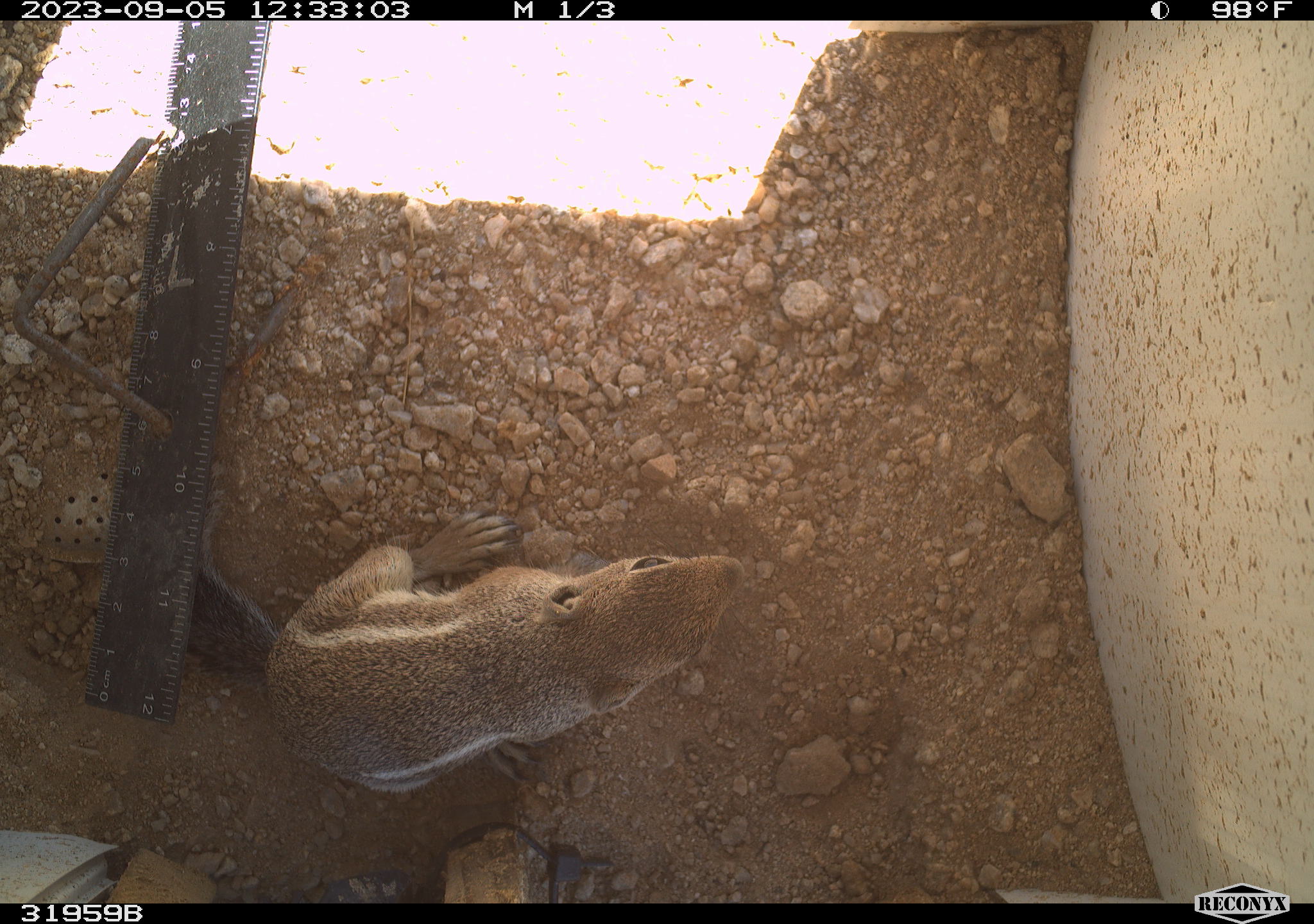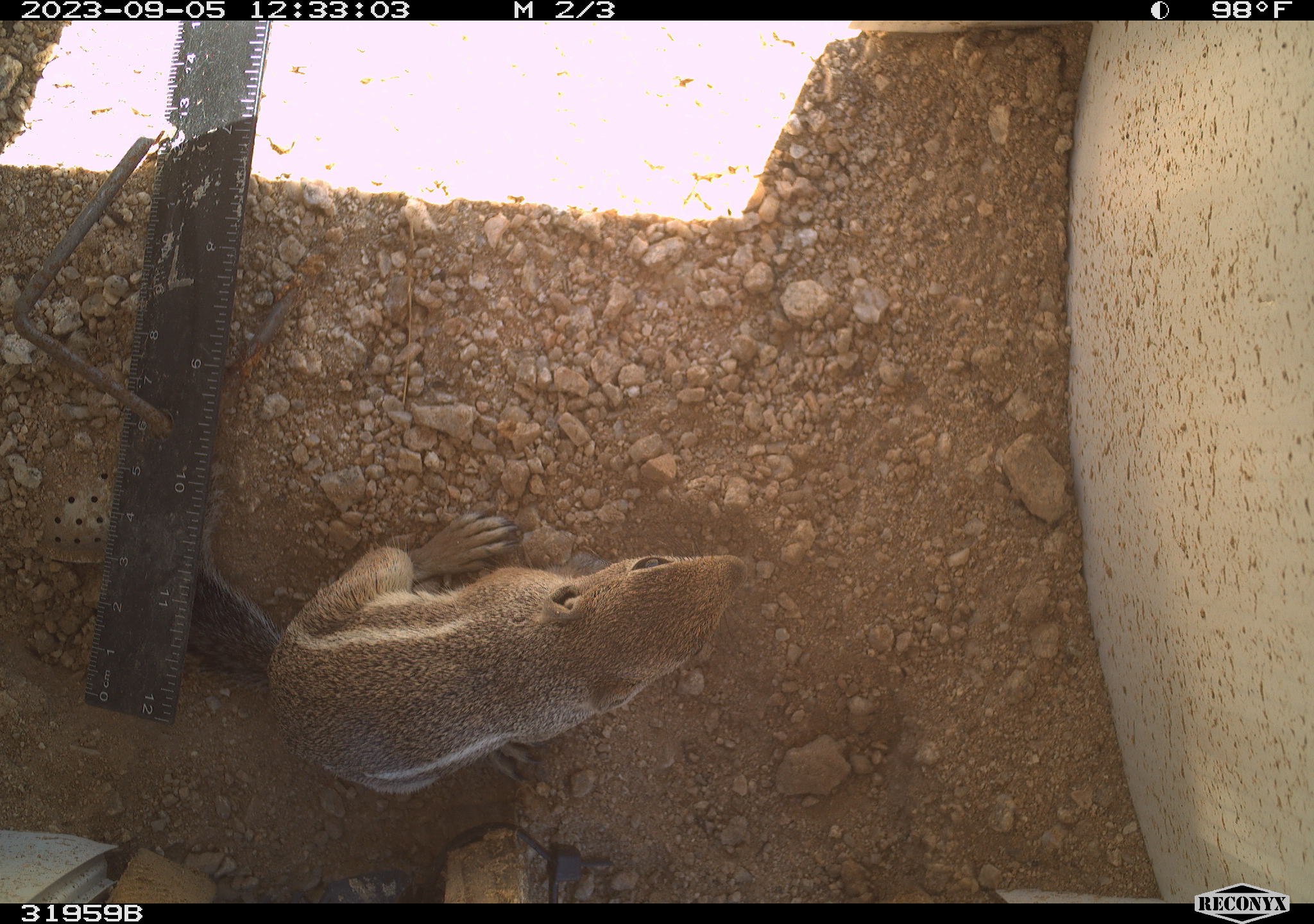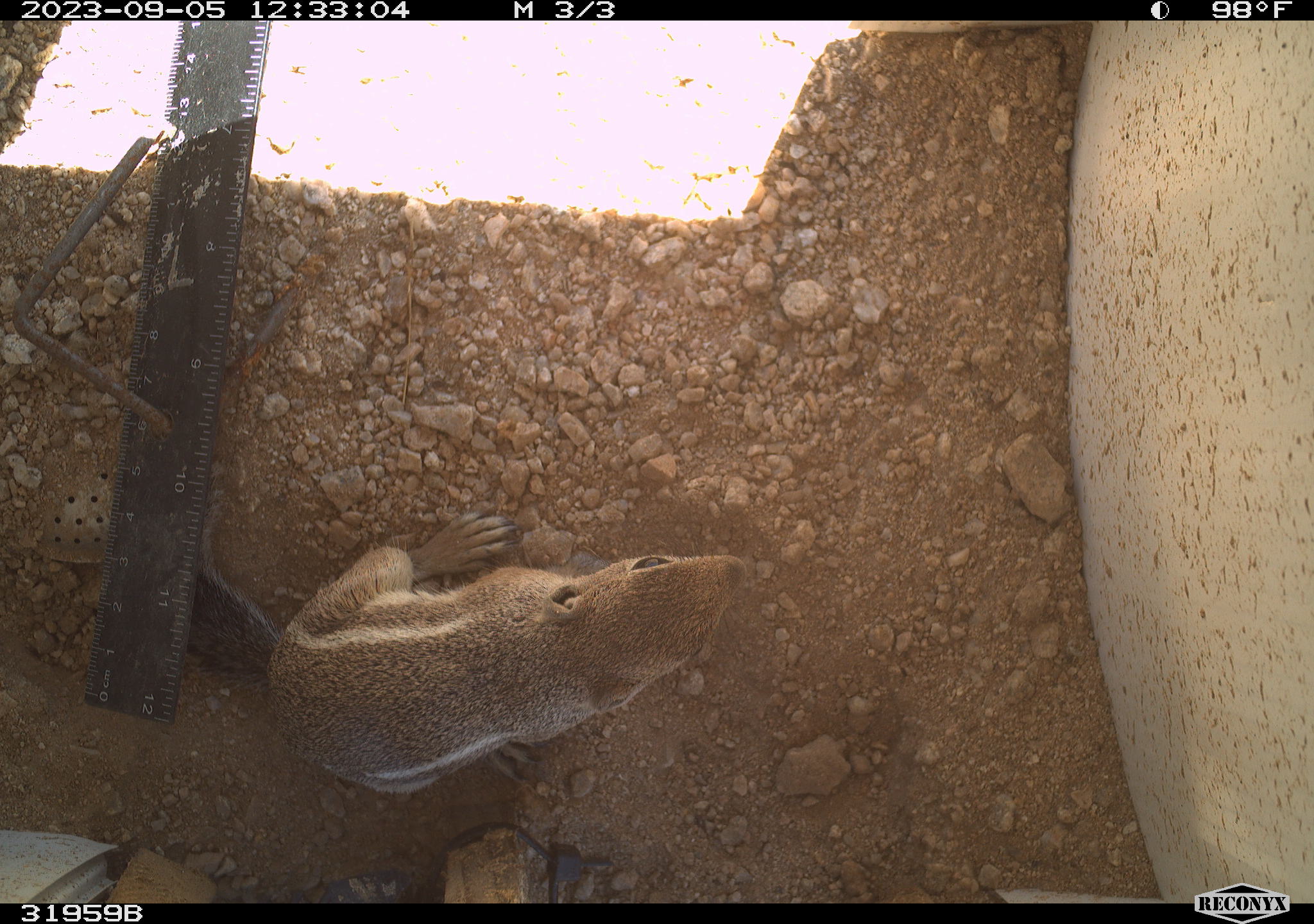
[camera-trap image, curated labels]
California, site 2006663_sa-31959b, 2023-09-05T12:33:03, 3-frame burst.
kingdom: Animalia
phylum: Chordata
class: Mammalia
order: Rodentia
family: Sciuridae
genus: Ammospermophilus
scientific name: Ammospermophilus leucurus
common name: white-tailed antelope squirrel